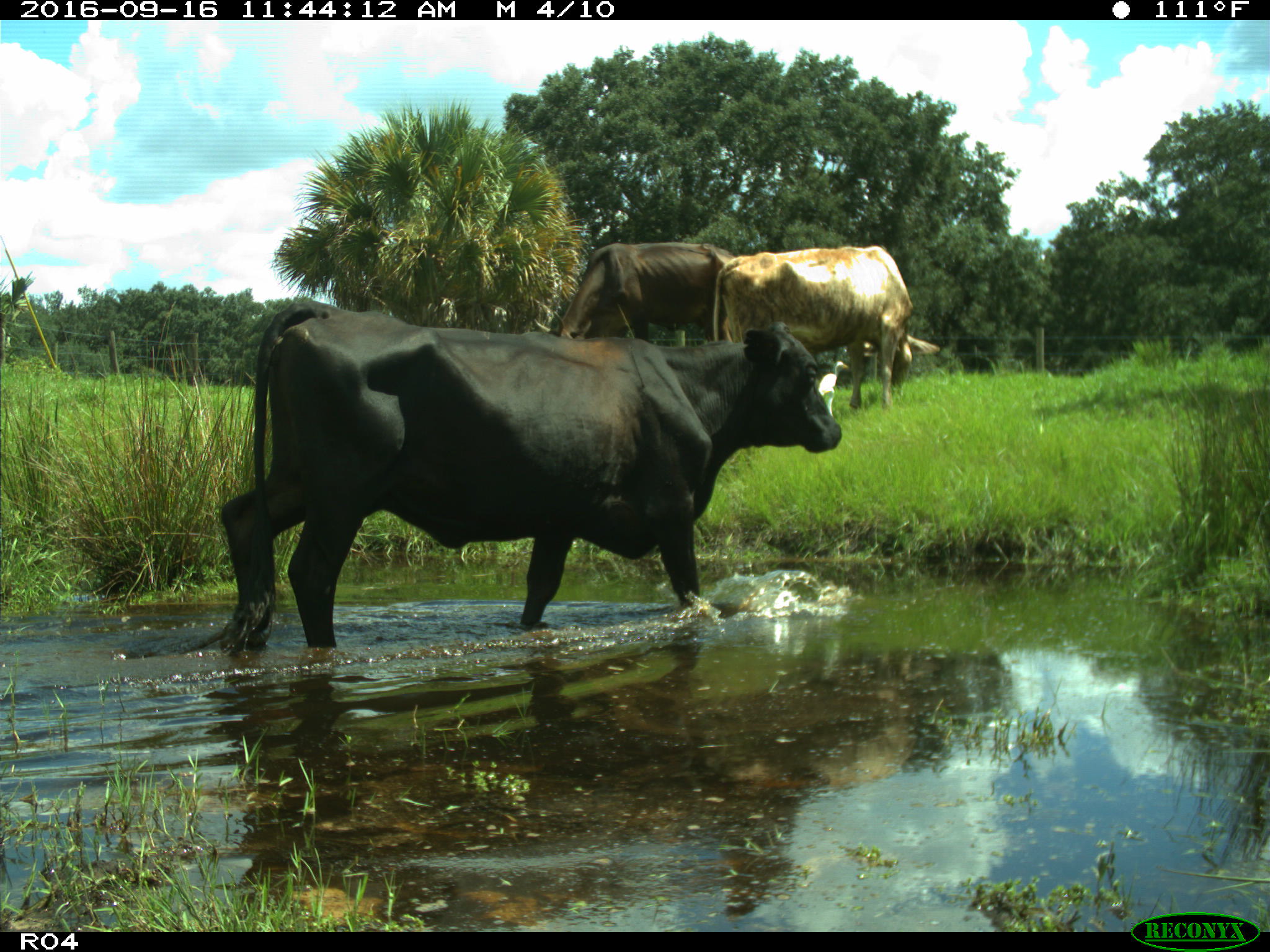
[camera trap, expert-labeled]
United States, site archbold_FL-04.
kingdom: Animalia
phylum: Chordata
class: Mammalia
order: Artiodactyla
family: Bovidae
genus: Bos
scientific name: Bos taurus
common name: domestic cow